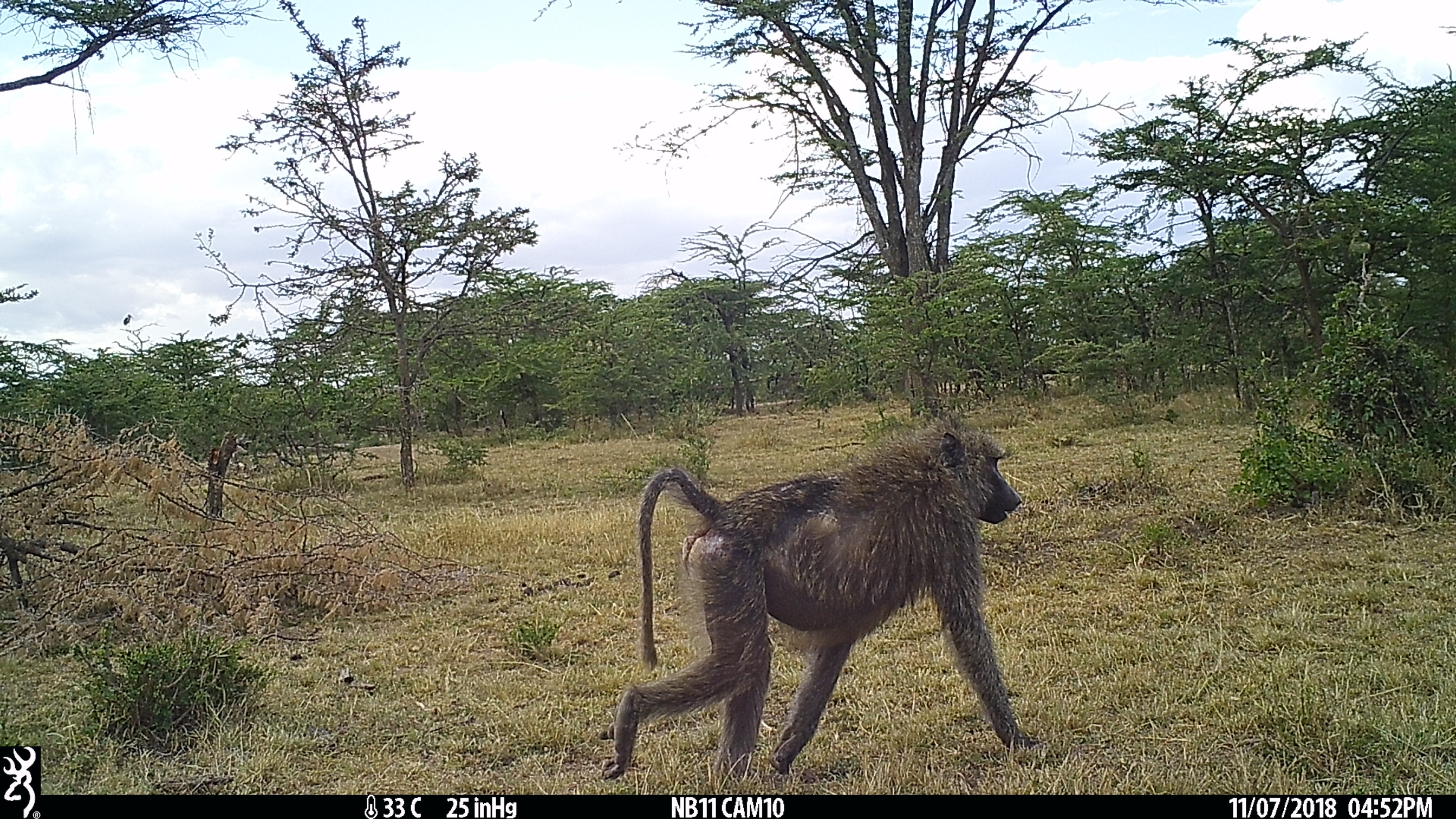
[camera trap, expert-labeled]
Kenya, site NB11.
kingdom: Animalia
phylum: Chordata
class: Mammalia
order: Primates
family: Cercopithecidae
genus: Papio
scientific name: Papio anubis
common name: olive baboon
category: baboon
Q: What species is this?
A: Baboon (olive baboon) (Papio anubis).